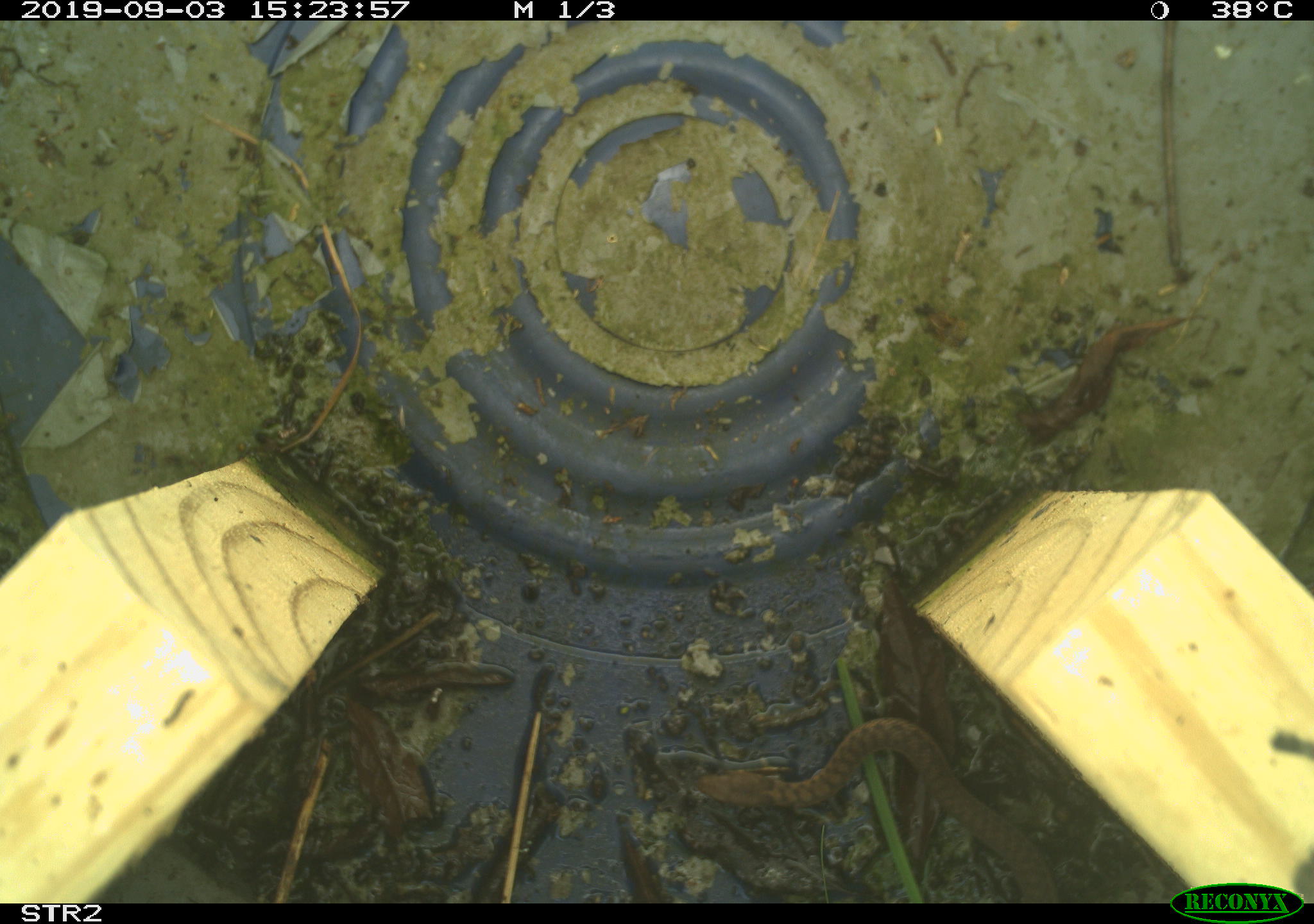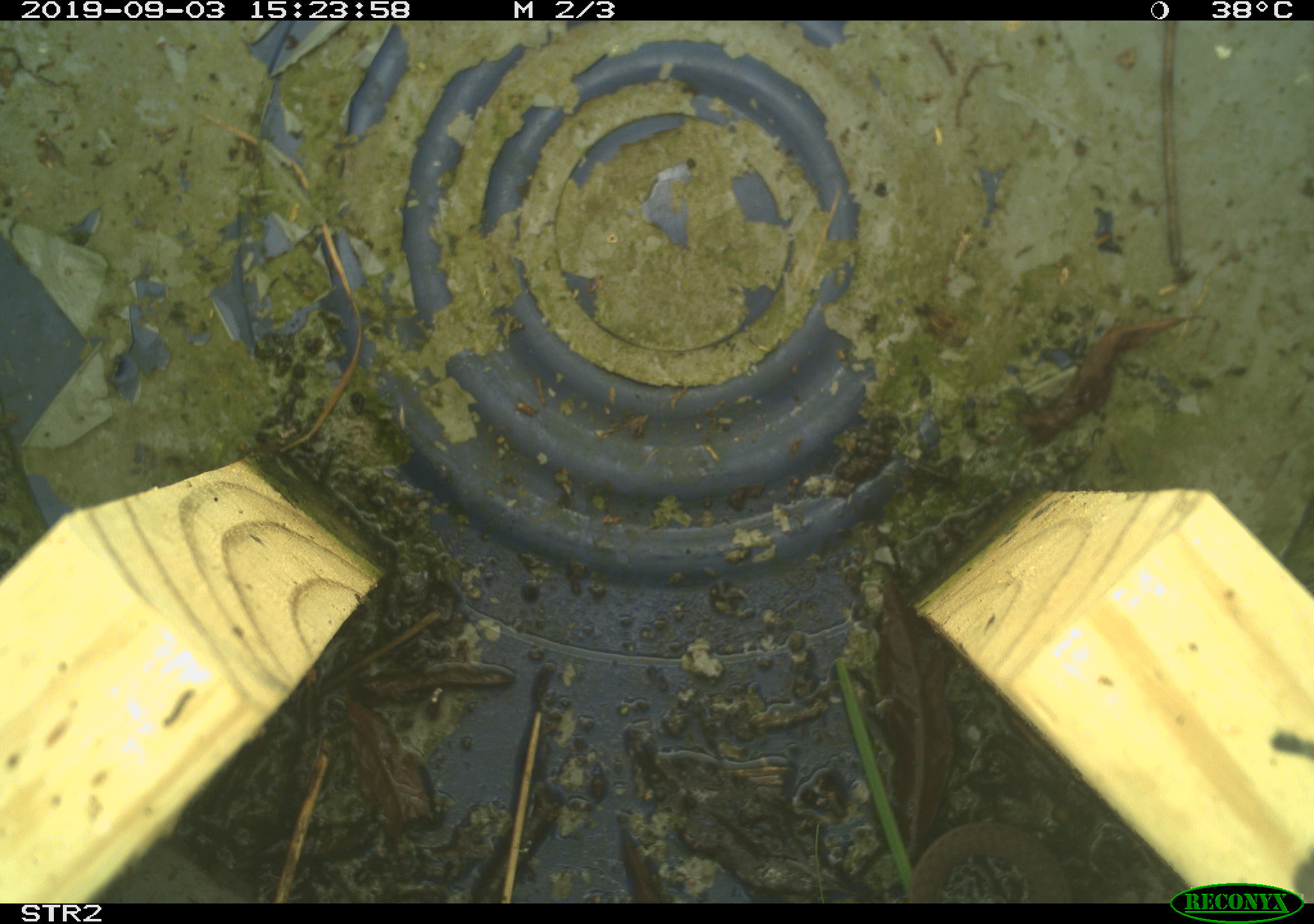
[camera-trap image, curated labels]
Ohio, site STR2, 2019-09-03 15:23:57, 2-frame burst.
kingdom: Animalia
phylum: Chordata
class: Reptilia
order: Squamata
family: Colubridae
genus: Thamnophis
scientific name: Thamnophis sirtalis sirtalis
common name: eastern gartersnake